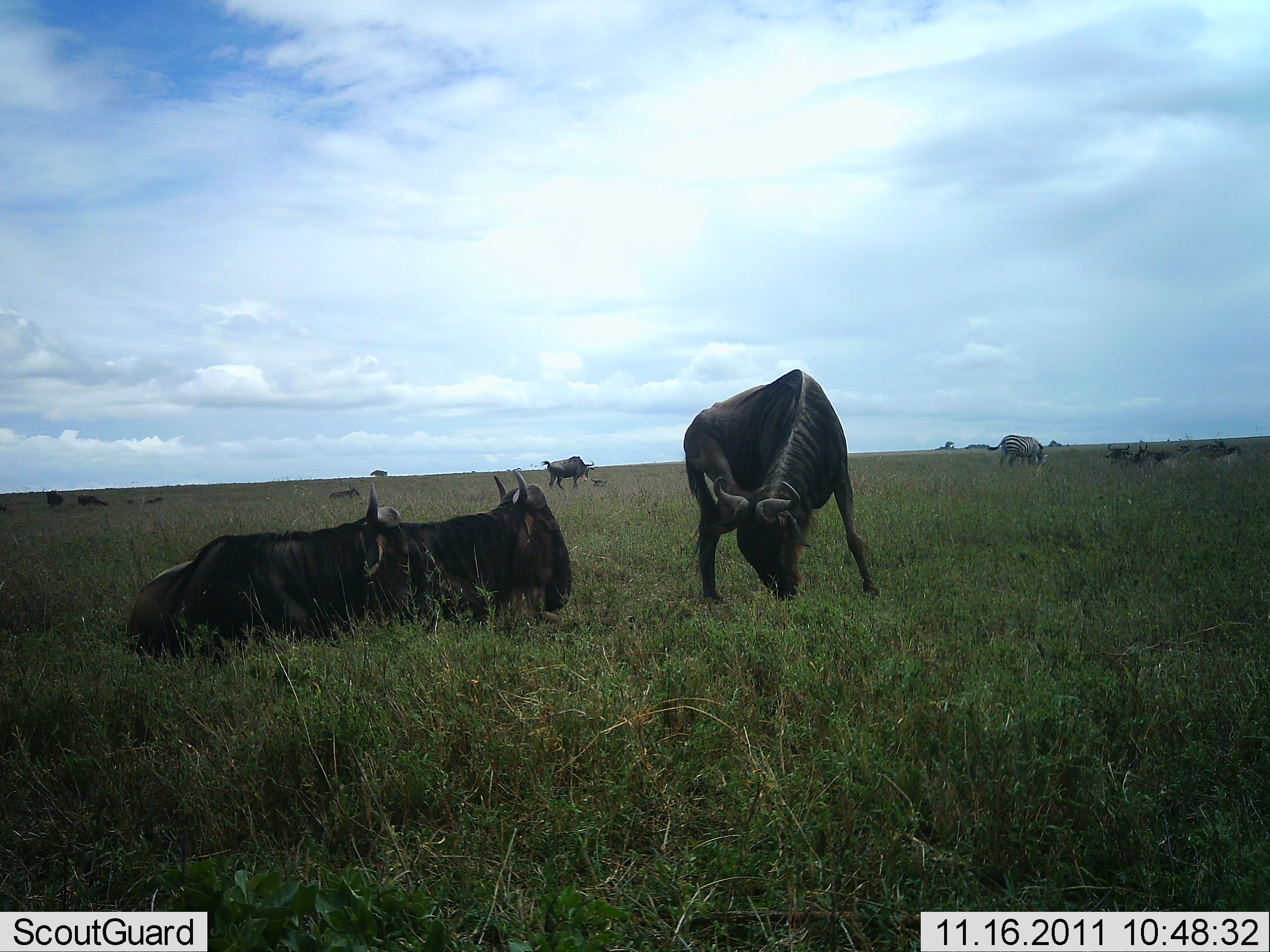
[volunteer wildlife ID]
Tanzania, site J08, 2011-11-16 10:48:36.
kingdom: Animalia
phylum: Chordata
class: Mammalia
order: Artiodactyla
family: Bovidae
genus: Connochaetes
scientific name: Connochaetes taurinus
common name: blue wildebeest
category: wildebeest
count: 10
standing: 73%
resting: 100%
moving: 13%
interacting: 13%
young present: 0%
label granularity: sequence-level